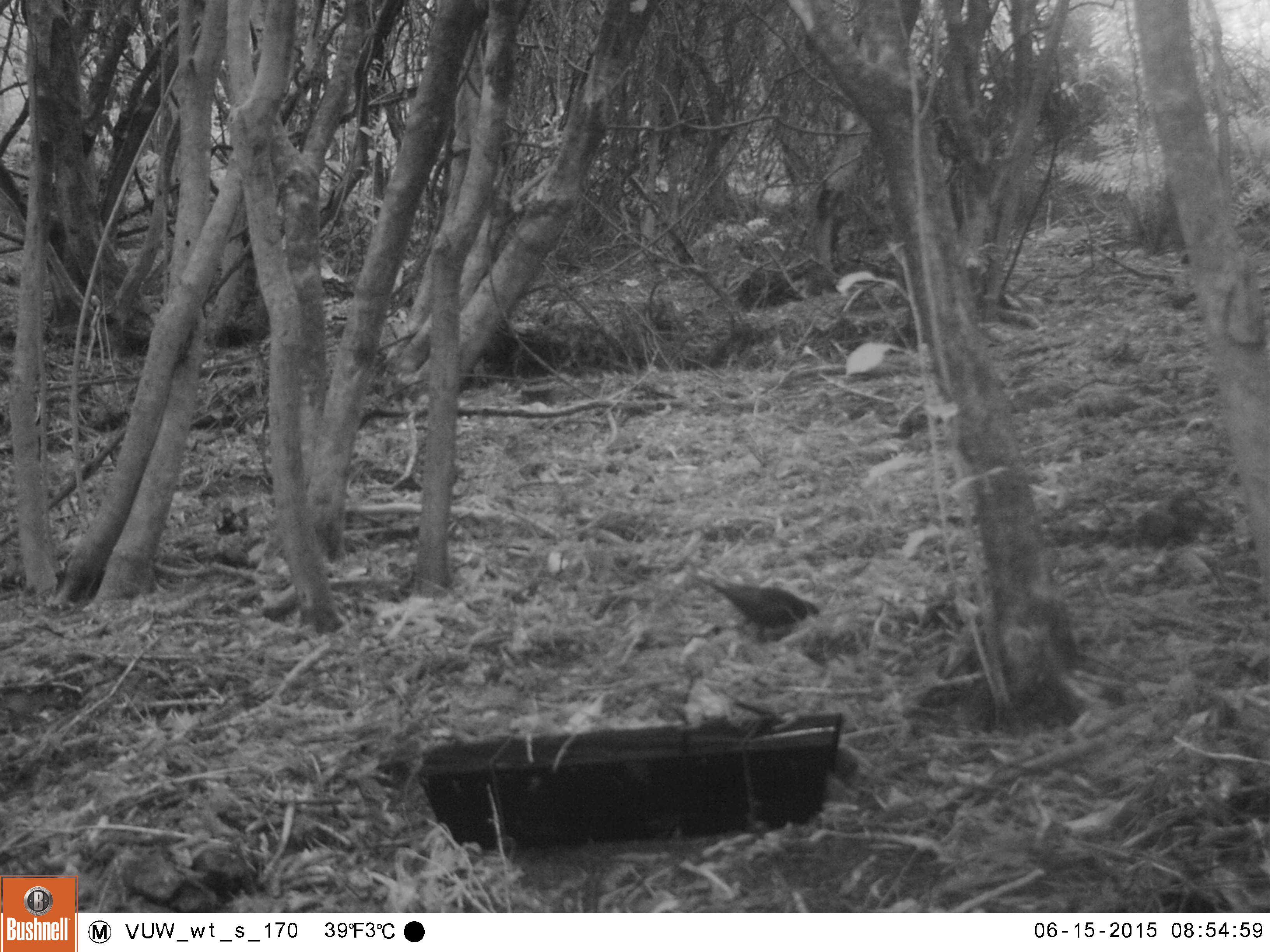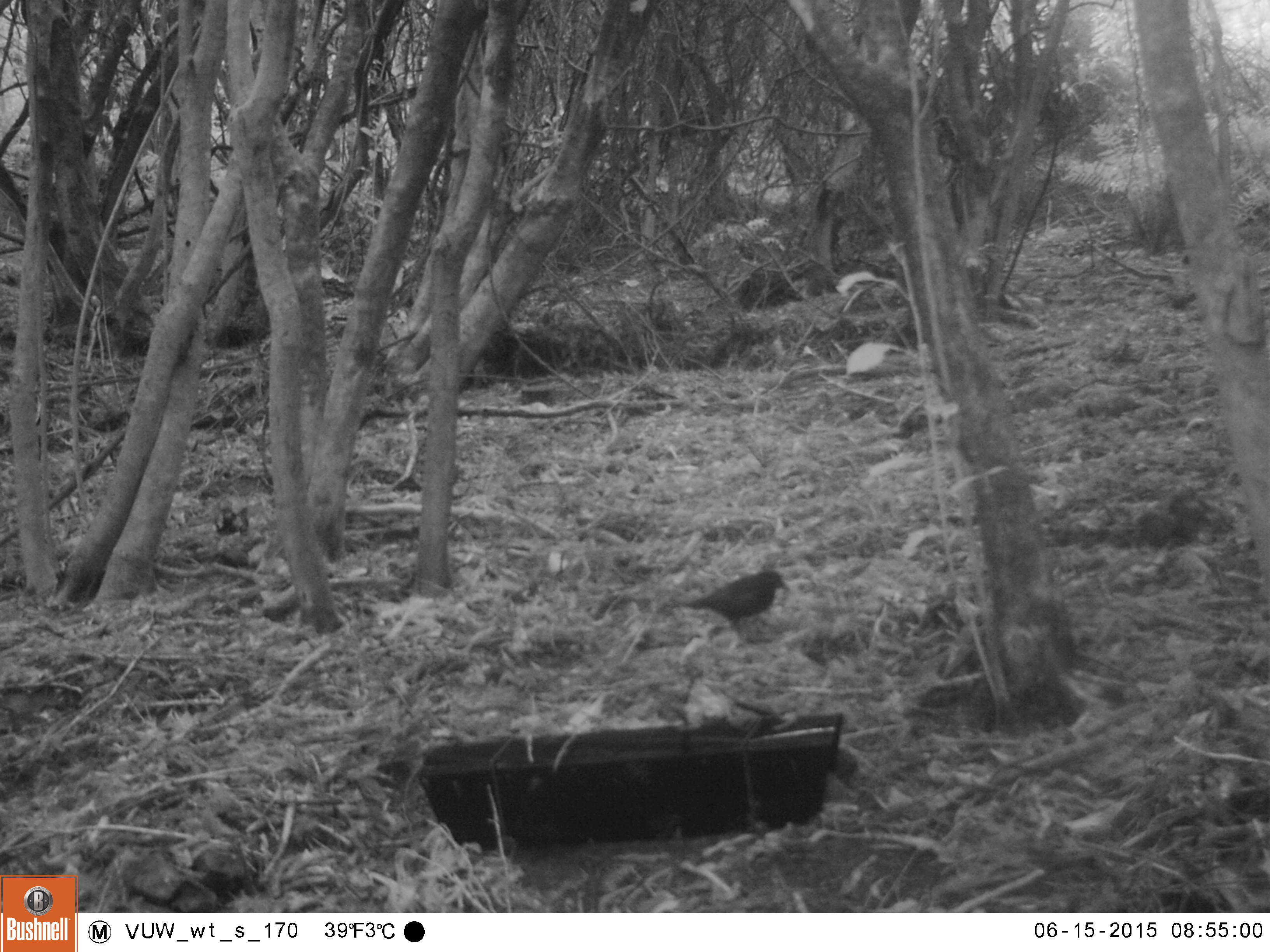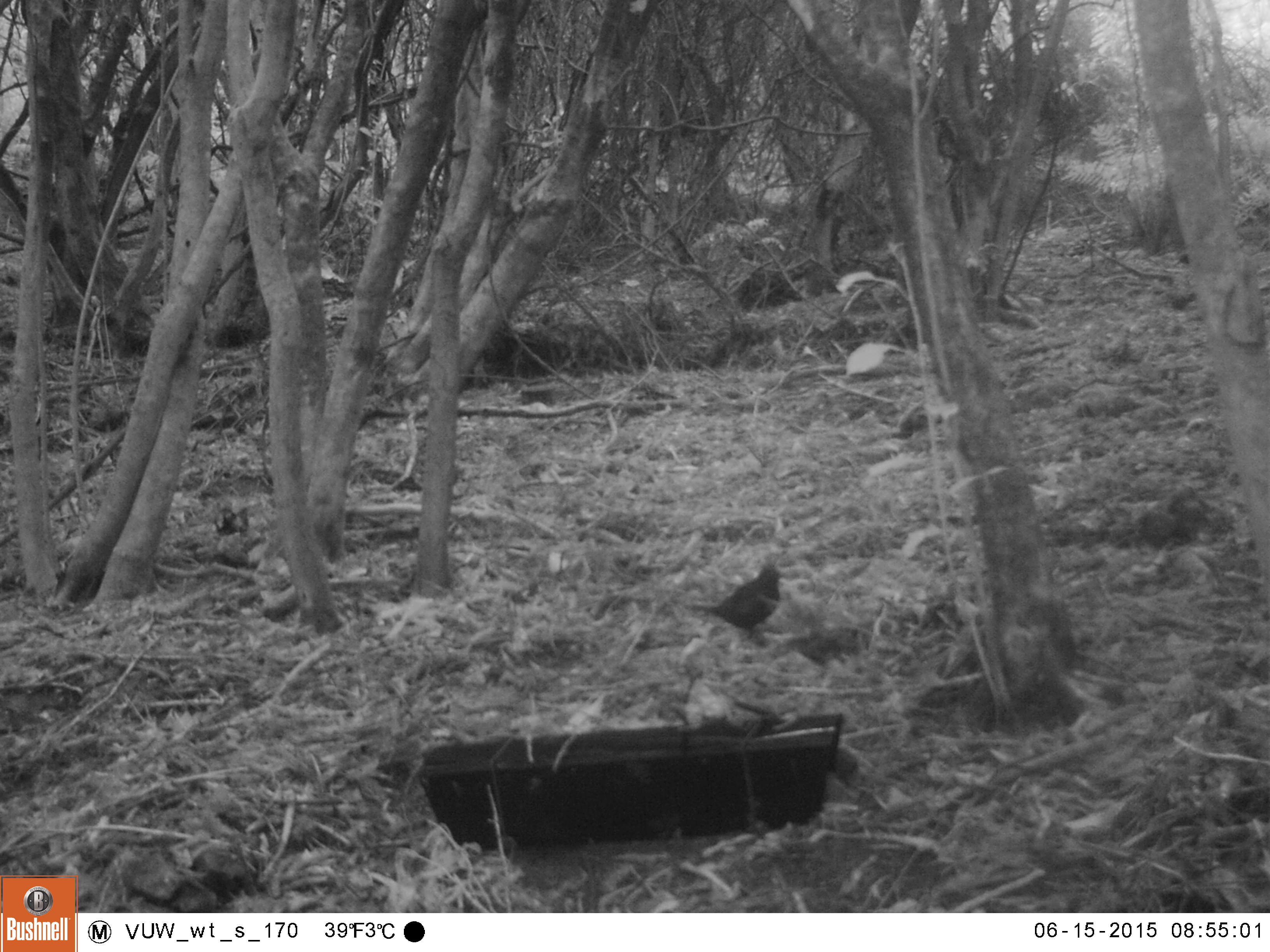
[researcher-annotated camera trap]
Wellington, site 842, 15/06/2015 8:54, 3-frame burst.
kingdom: Animalia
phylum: Chordata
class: Aves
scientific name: Aves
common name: bird